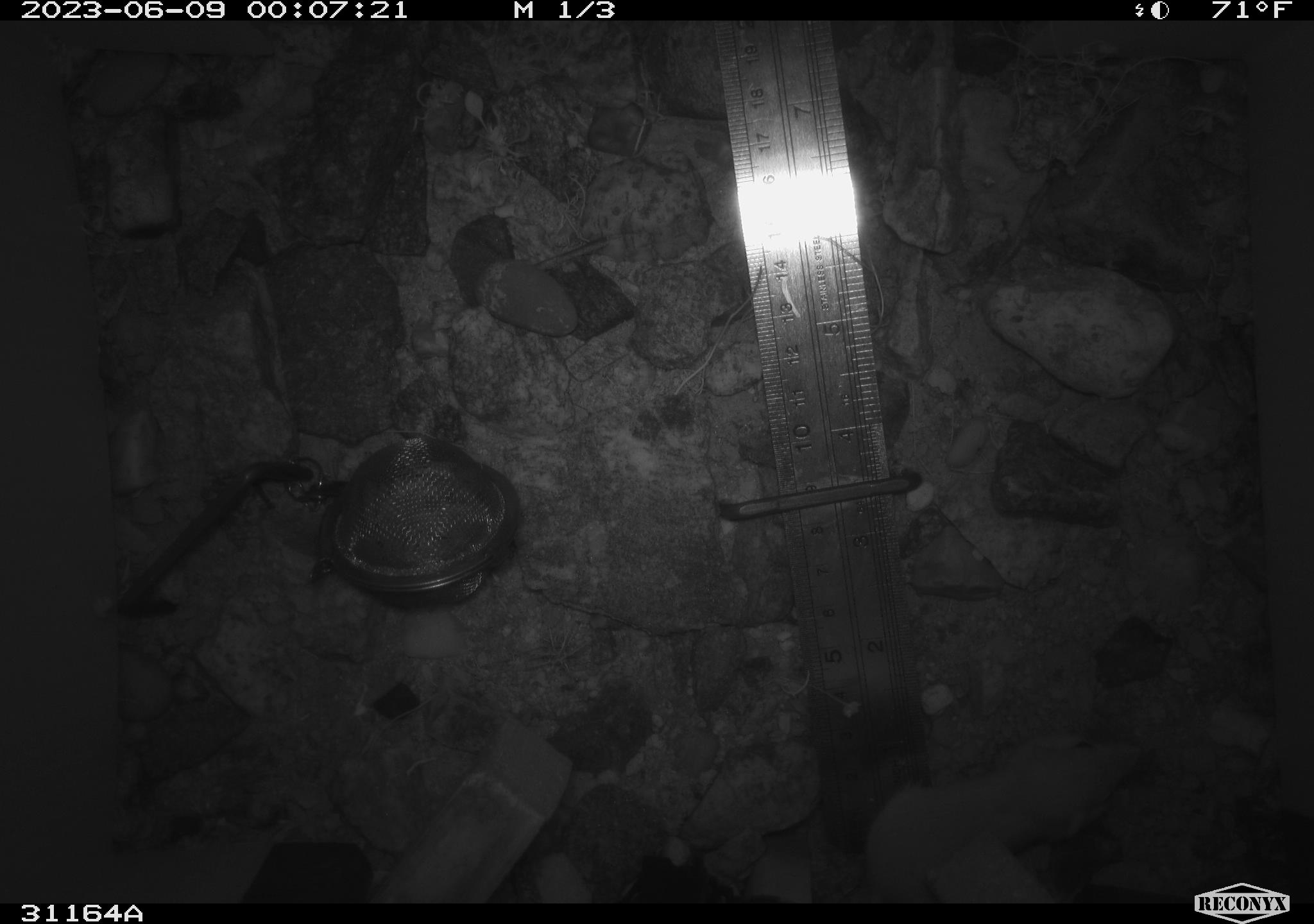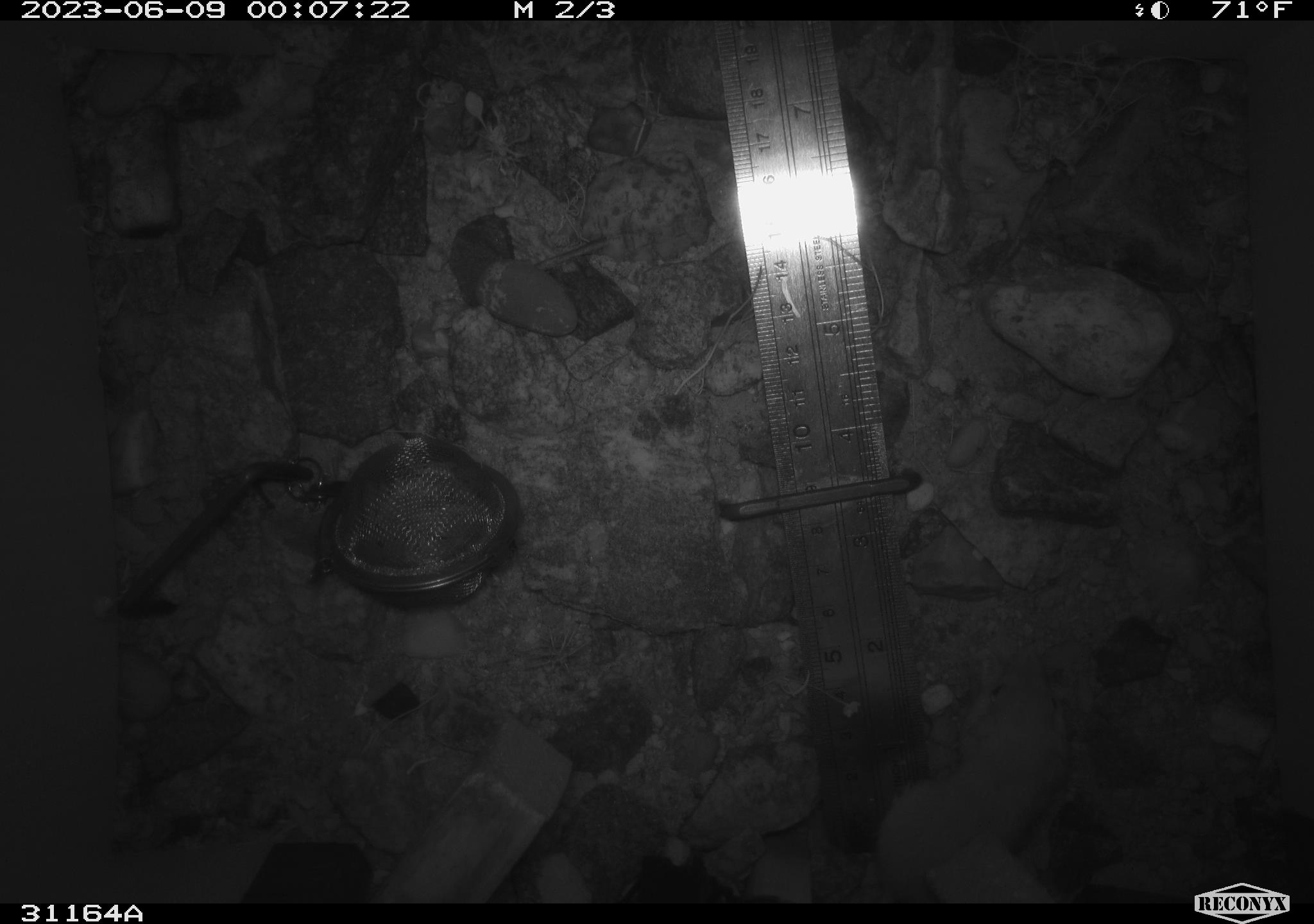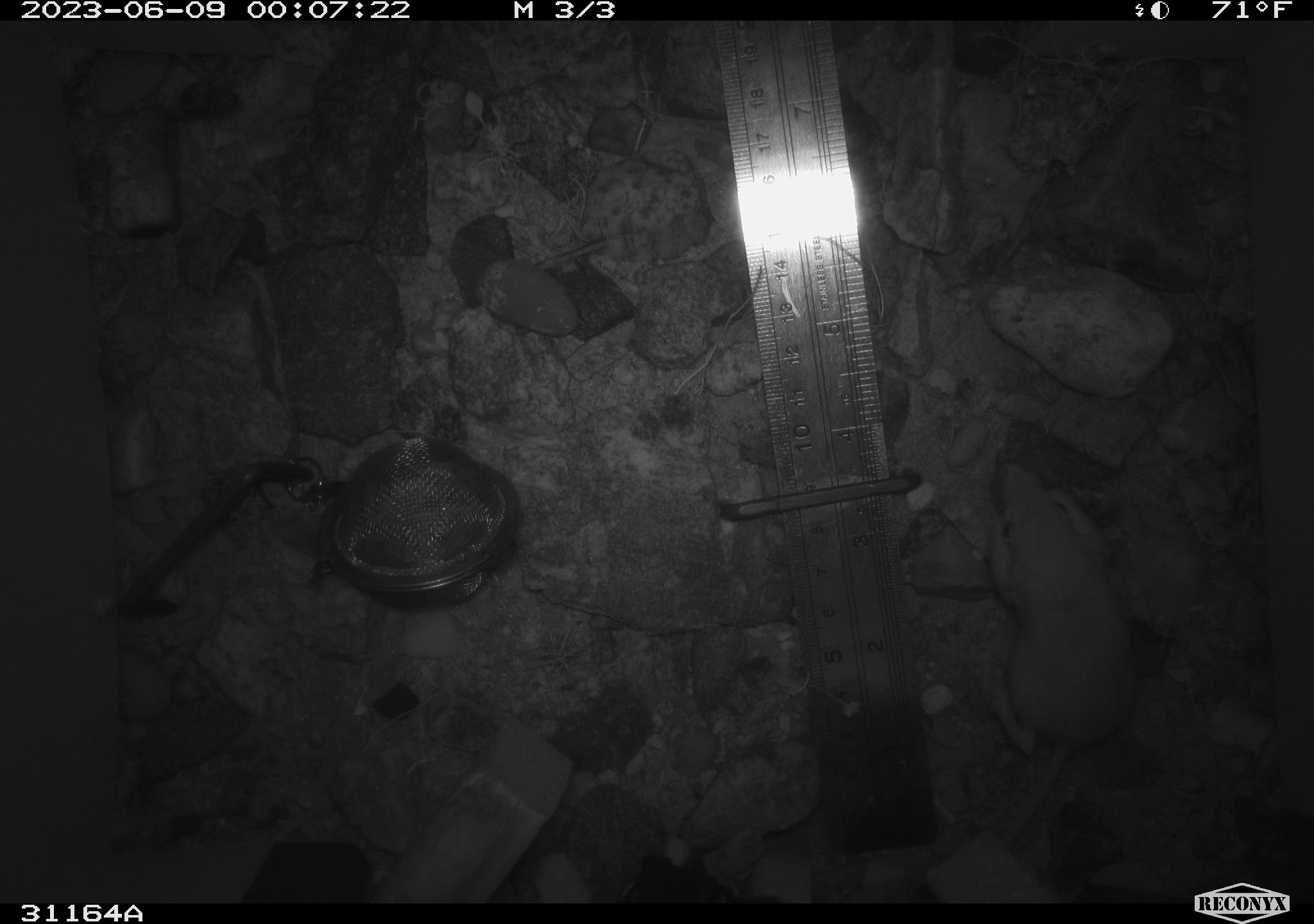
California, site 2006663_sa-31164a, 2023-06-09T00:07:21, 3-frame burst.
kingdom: Animalia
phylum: Chordata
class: Mammalia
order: Rodentia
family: Heteromyidae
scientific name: Heteromyidae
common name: kangaroo rats and pocket mice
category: heteromyidae family